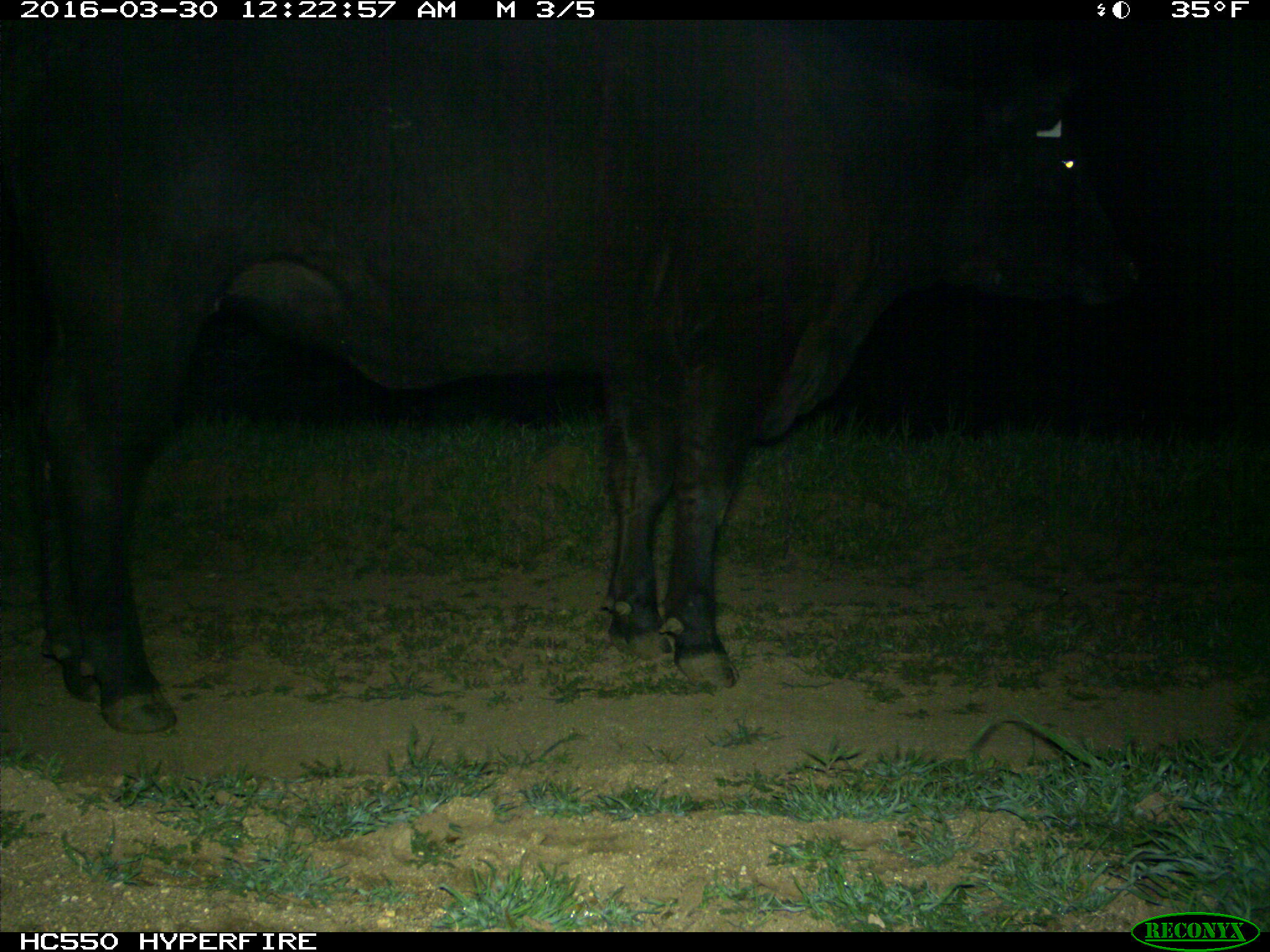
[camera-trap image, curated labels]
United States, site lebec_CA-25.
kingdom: Animalia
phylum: Chordata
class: Mammalia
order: Artiodactyla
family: Bovidae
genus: Bos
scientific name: Bos taurus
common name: domestic cow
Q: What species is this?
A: Bos taurus (domestic cow).